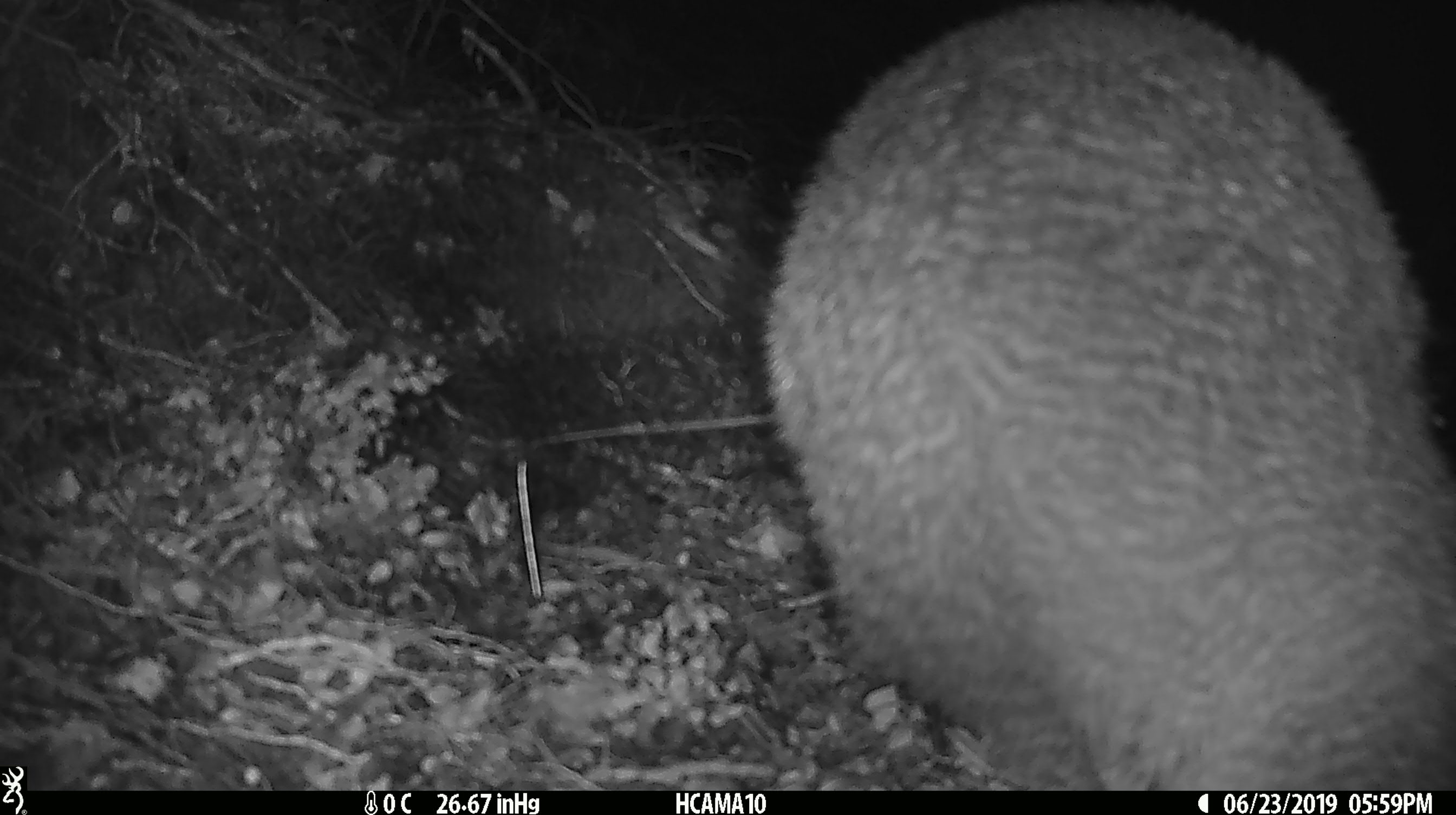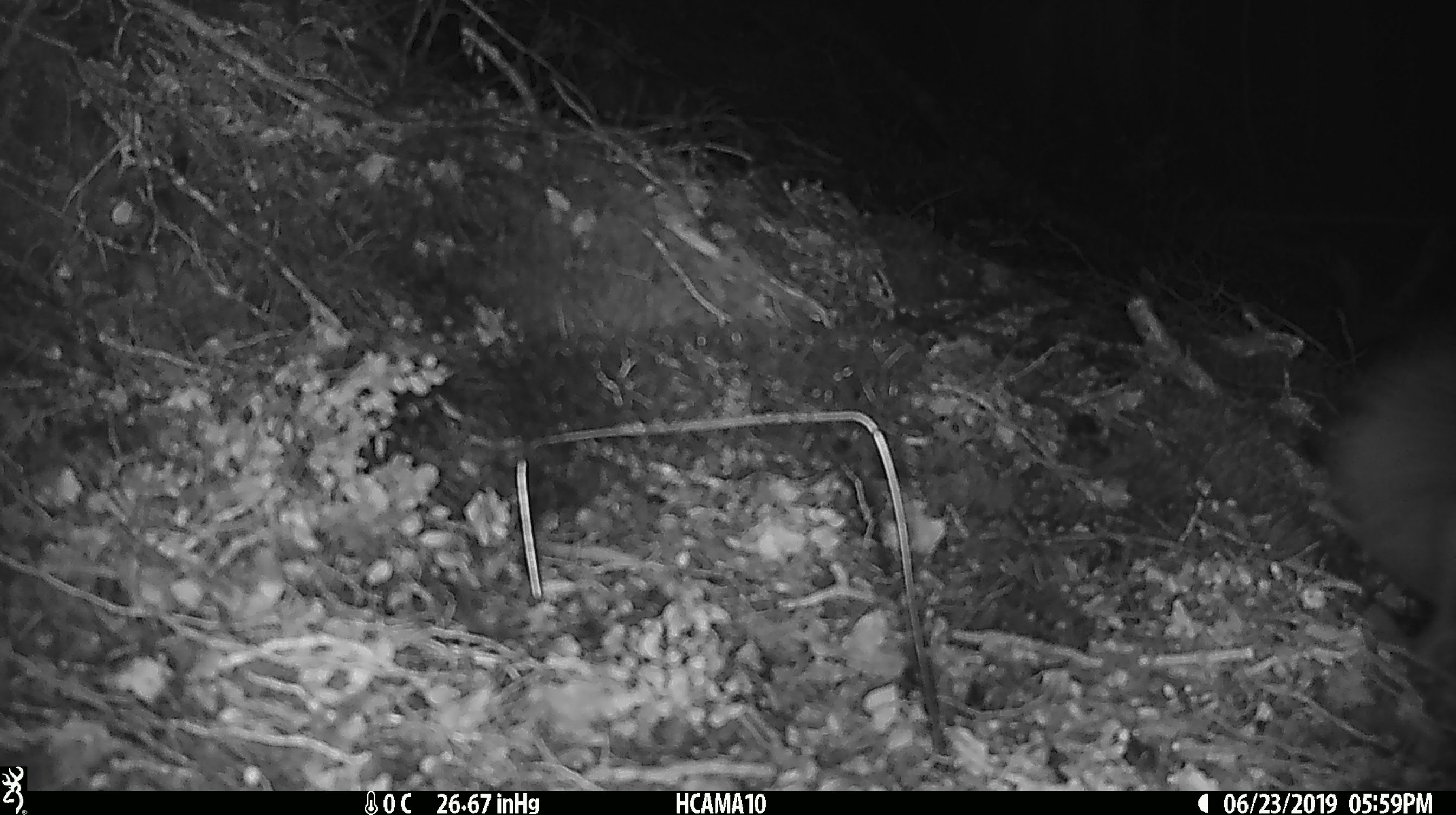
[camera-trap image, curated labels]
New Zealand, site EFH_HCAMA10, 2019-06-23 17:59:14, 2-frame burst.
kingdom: Animalia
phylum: Chordata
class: Aves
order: Apterygiformes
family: Apterygidae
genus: Apteryx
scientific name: Apteryx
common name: kiwi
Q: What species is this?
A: Kiwi (Apteryx).